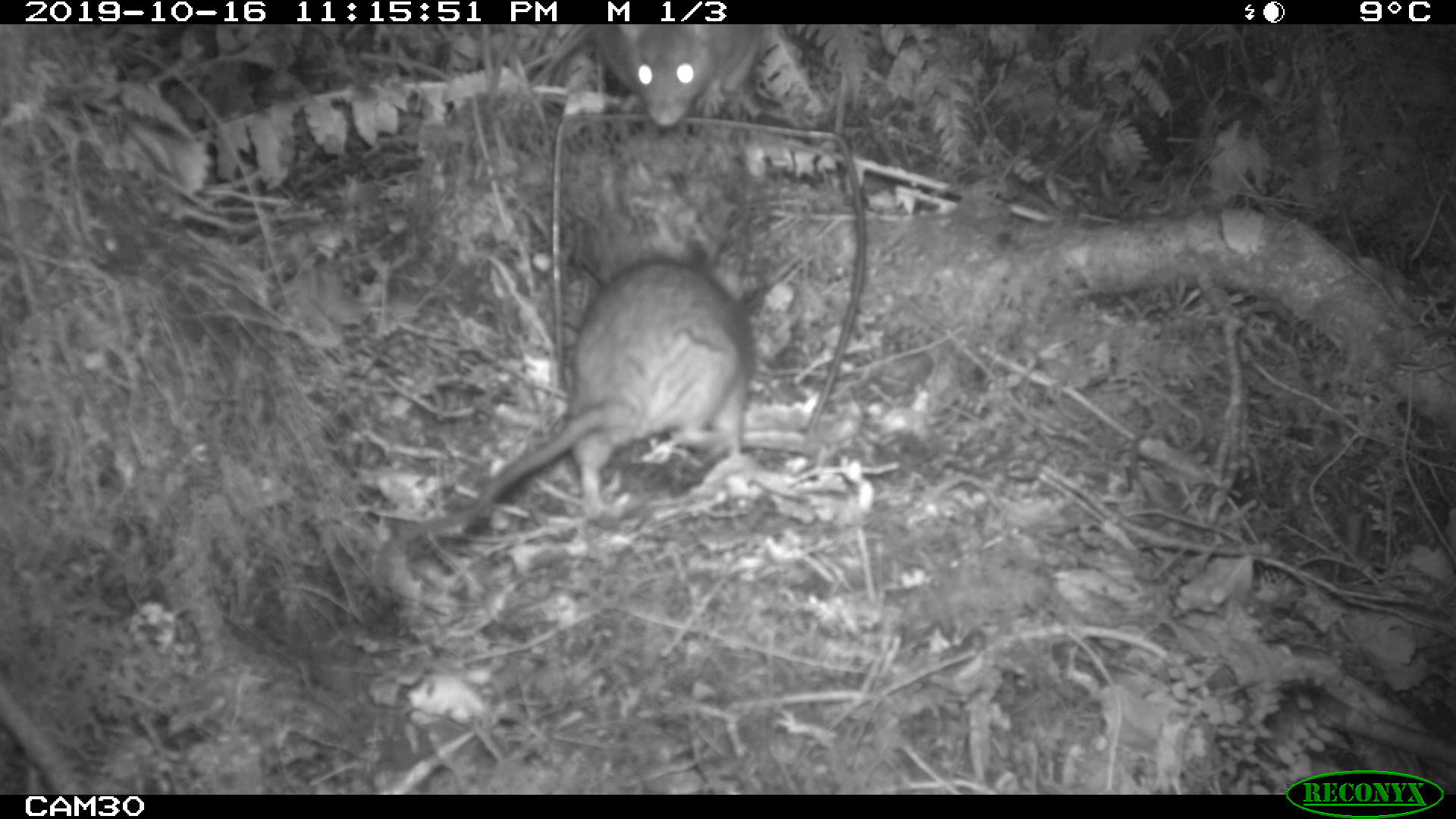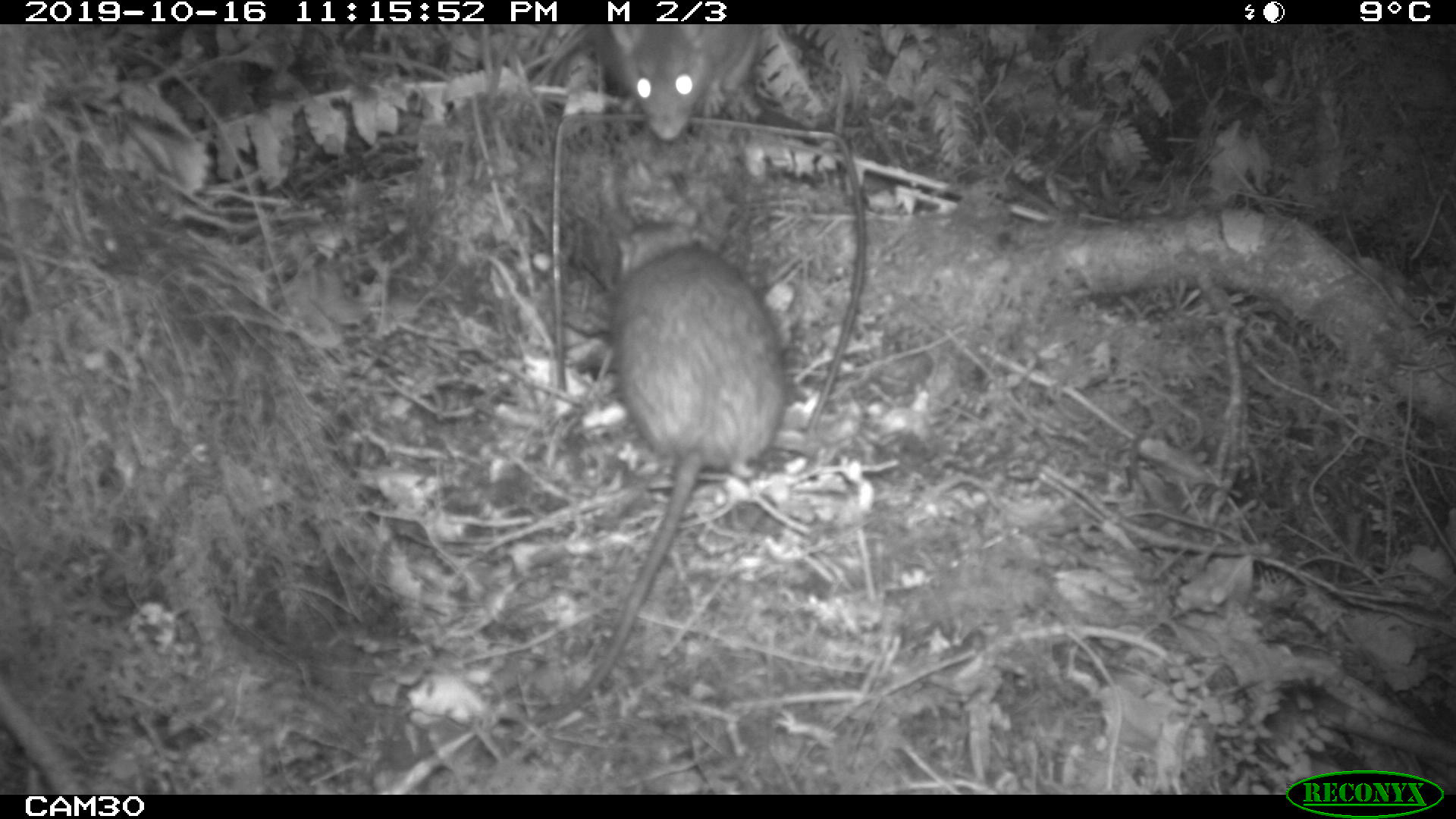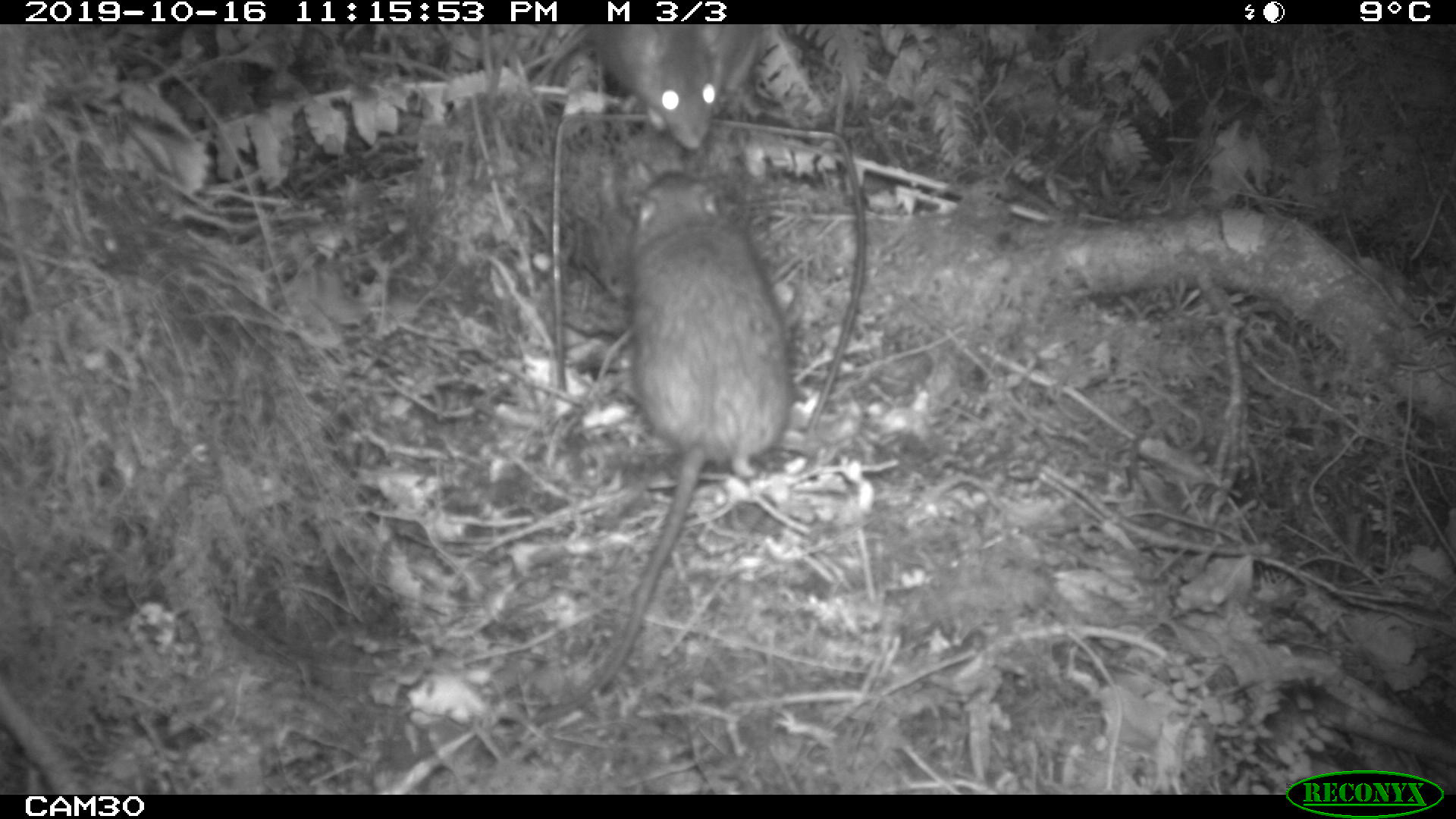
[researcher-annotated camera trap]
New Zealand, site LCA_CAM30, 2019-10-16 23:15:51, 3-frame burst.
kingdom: Animalia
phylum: Chordata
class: Mammalia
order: Rodentia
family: Muridae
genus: Rattus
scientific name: Rattus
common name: rat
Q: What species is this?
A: Rat (Rattus).